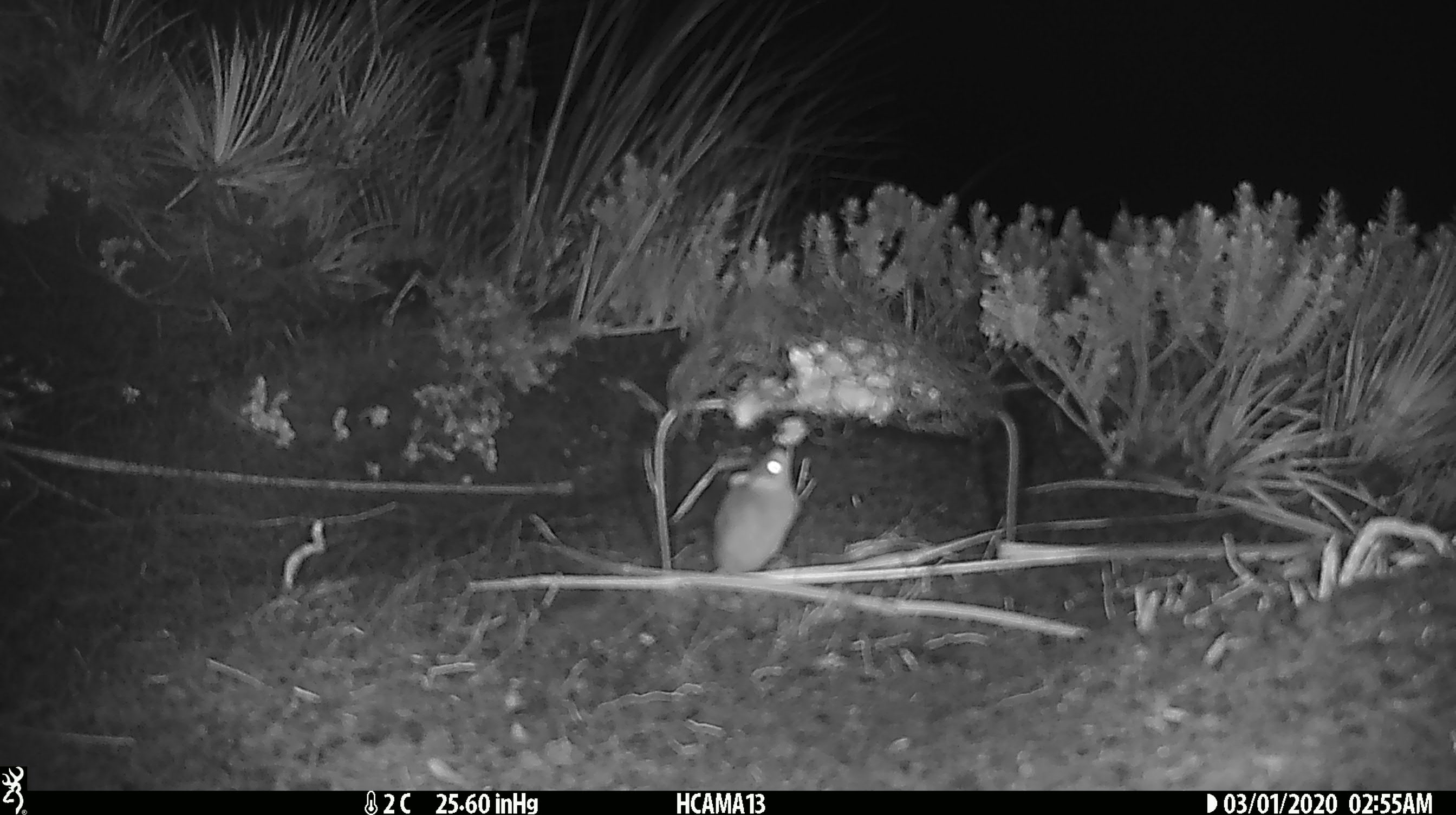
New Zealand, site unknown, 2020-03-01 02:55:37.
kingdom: Animalia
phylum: Chordata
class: Mammalia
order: Rodentia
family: Muridae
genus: Mus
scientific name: Mus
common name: mouse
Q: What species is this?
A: Mouse (Mus).